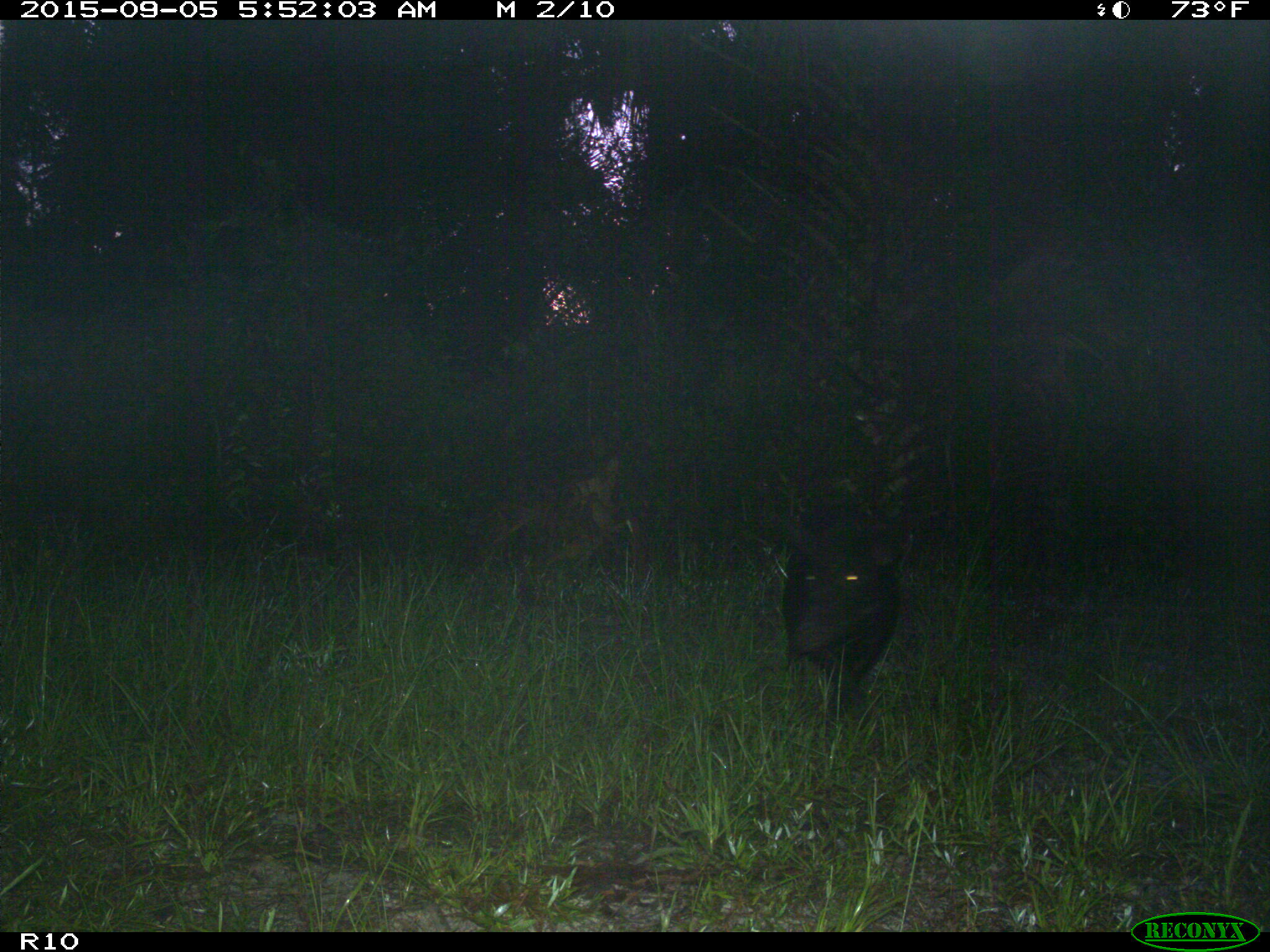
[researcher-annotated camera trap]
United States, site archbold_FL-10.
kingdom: Animalia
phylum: Chordata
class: Mammalia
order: Artiodactyla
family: Suidae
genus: Sus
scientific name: Sus scrofa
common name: wild boar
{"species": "Sus scrofa (wild boar)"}